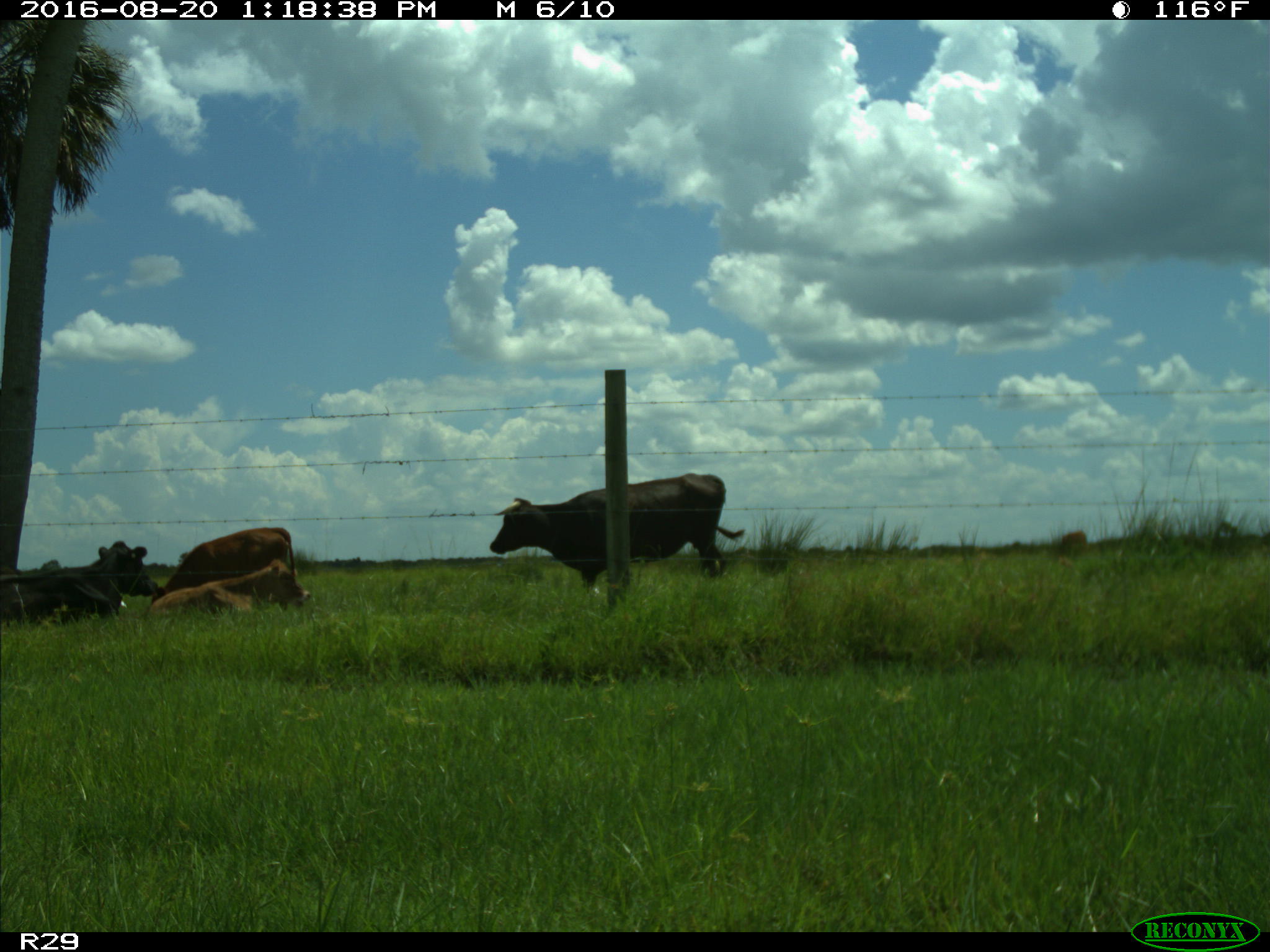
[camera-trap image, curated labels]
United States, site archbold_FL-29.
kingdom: Animalia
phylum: Chordata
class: Mammalia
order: Artiodactyla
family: Bovidae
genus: Bos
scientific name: Bos taurus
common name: domestic cow